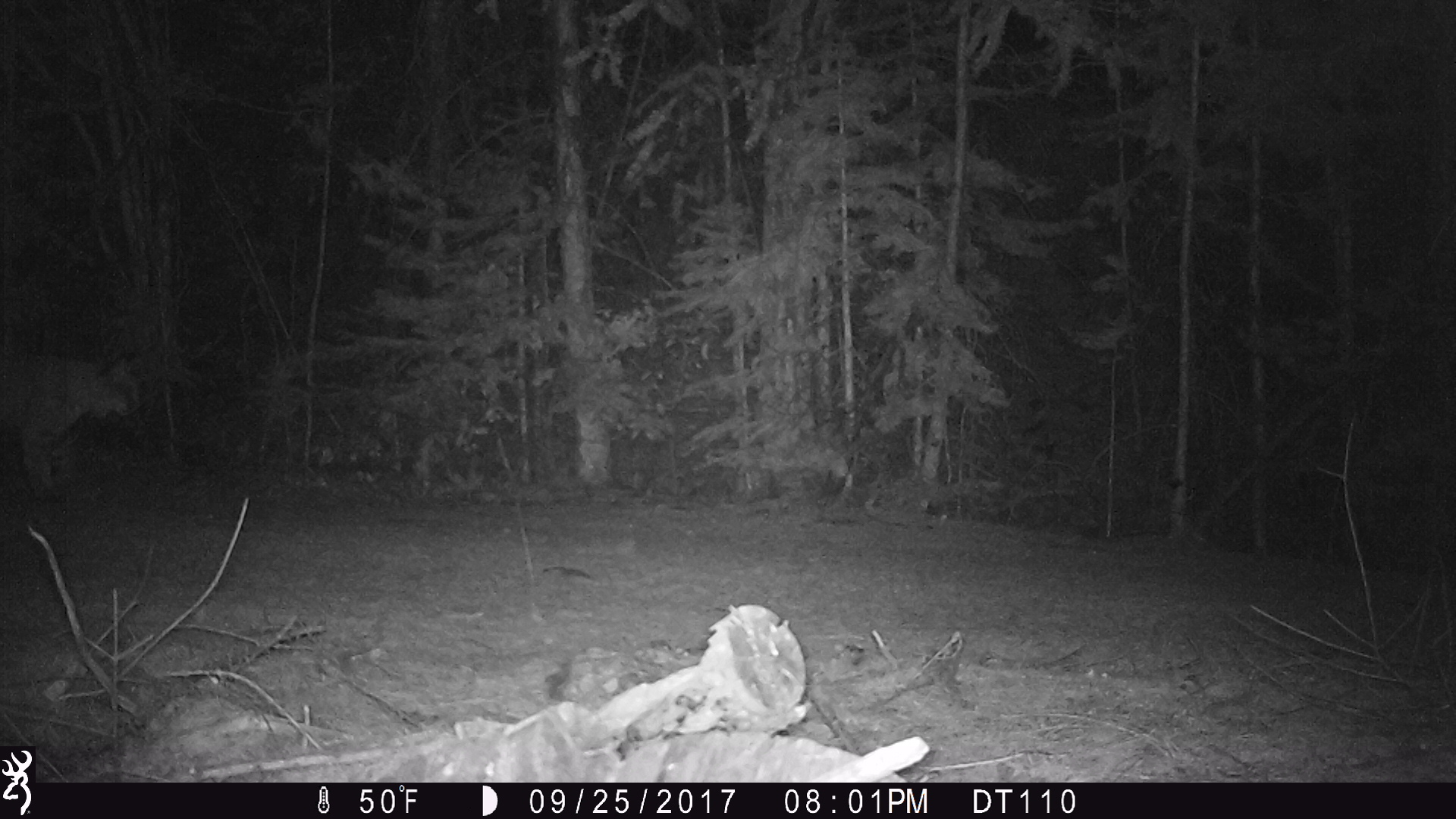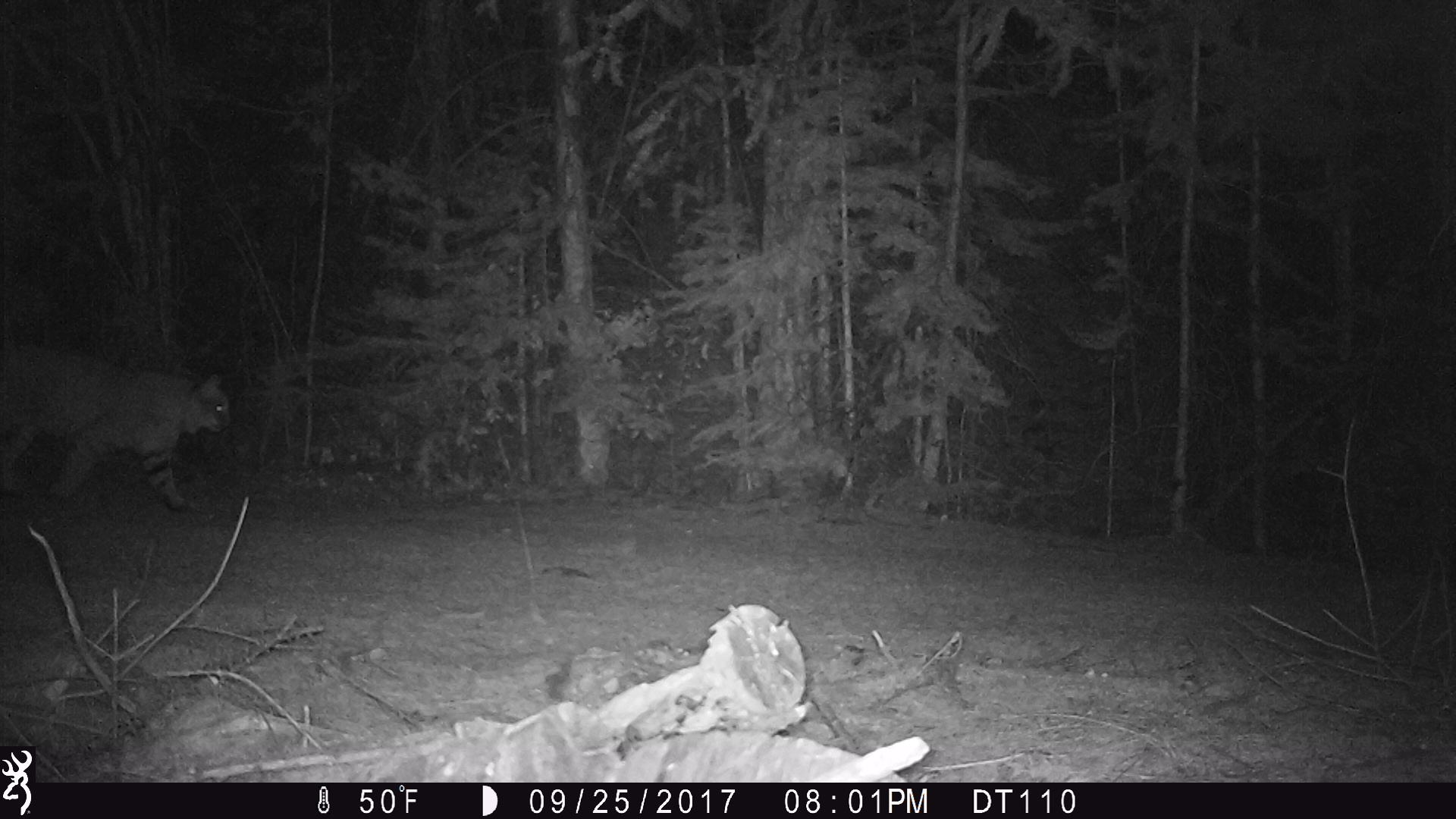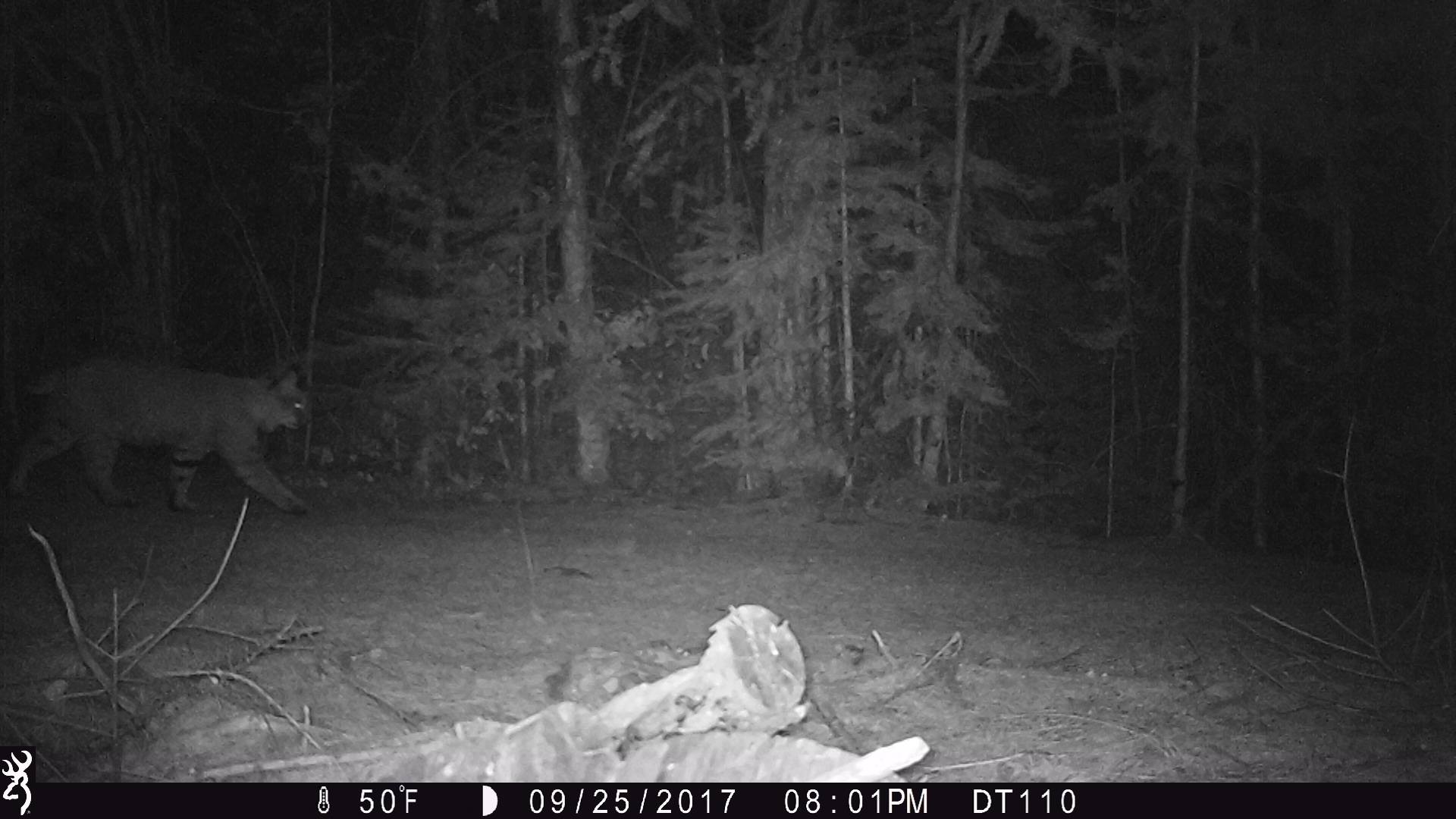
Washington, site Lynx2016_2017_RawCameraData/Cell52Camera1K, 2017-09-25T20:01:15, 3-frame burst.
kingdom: Animalia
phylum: Chordata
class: Mammalia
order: Carnivora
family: Felidae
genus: Lynx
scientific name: Lynx rufus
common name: bobcat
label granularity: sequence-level